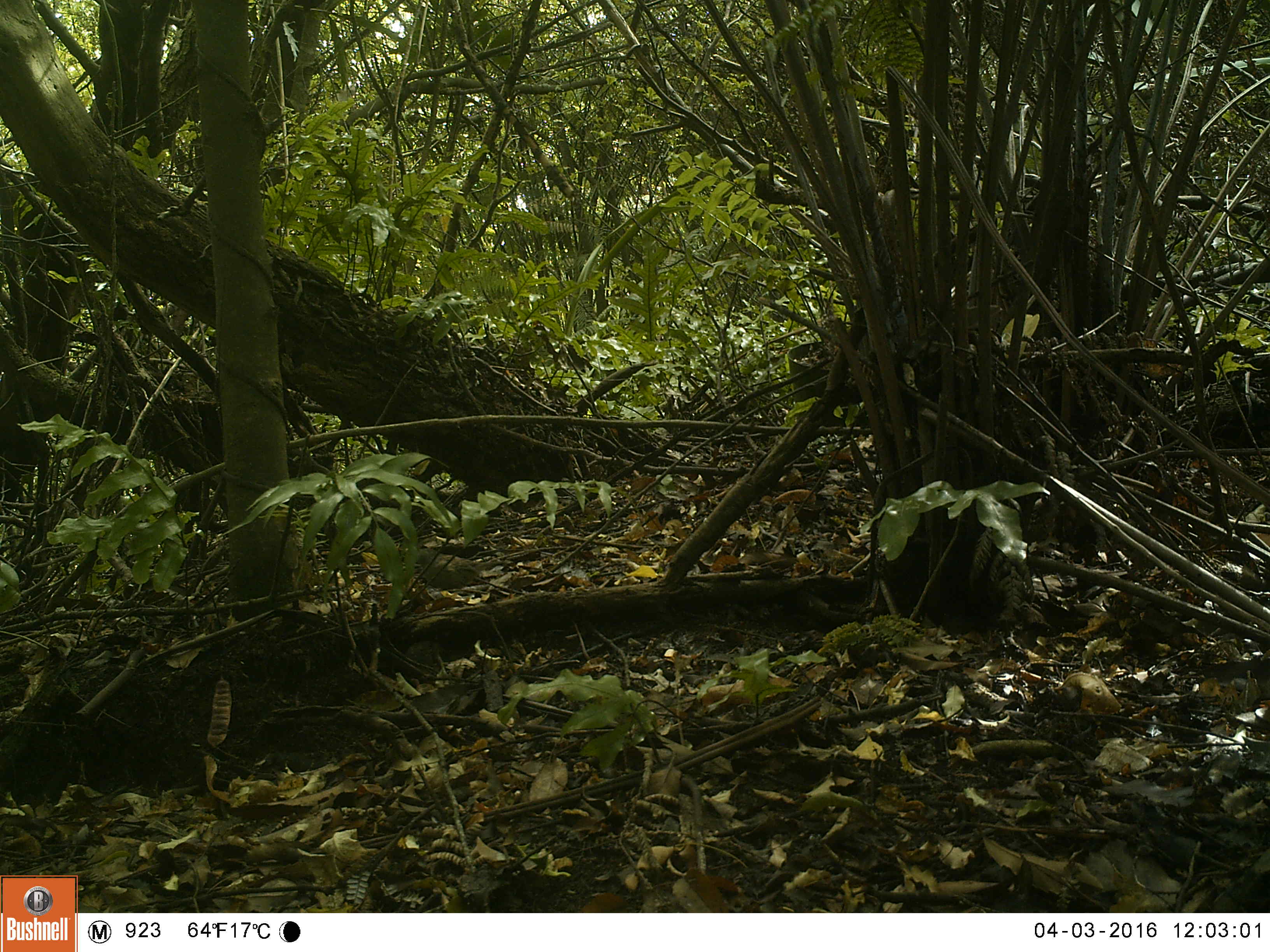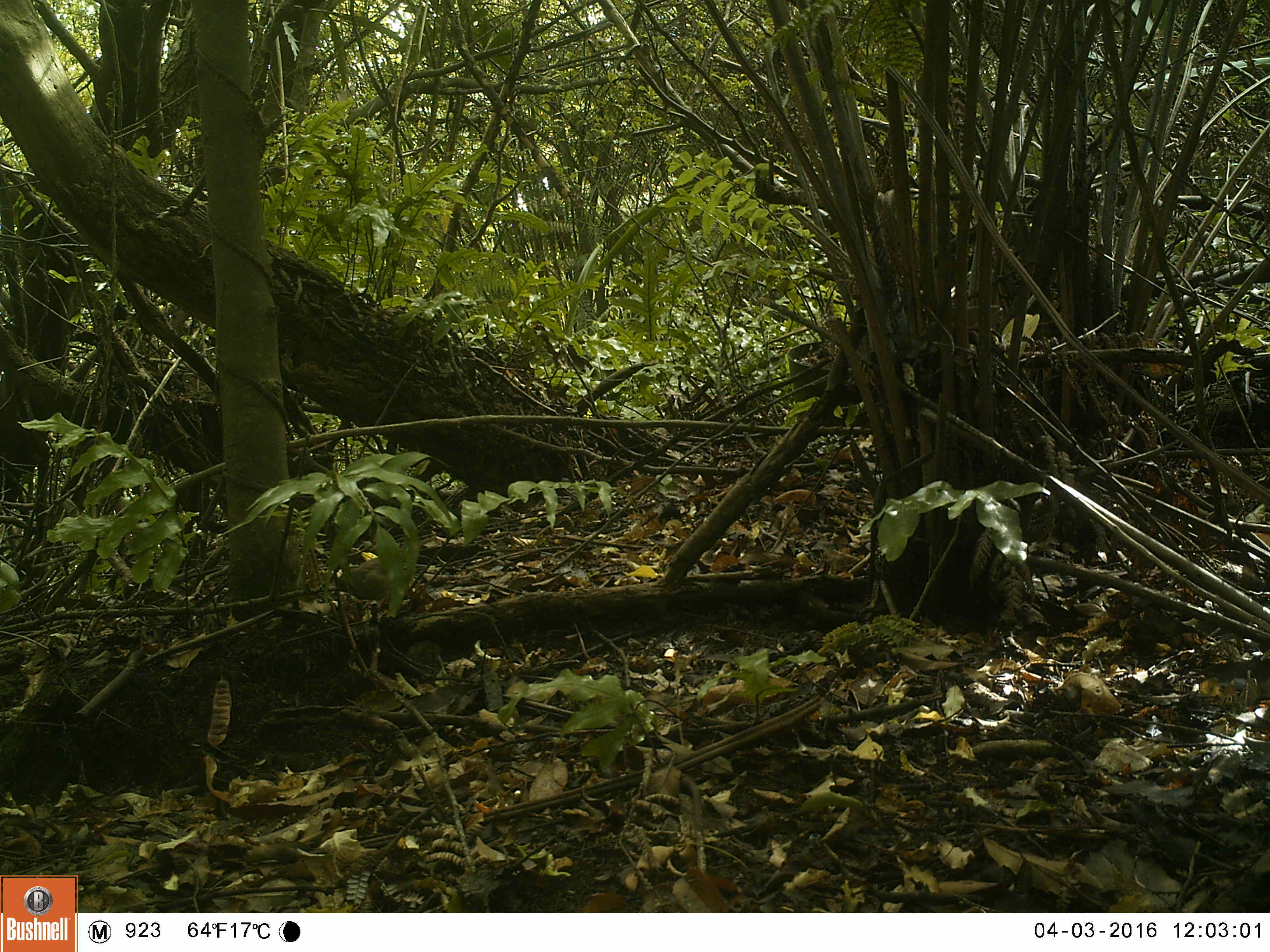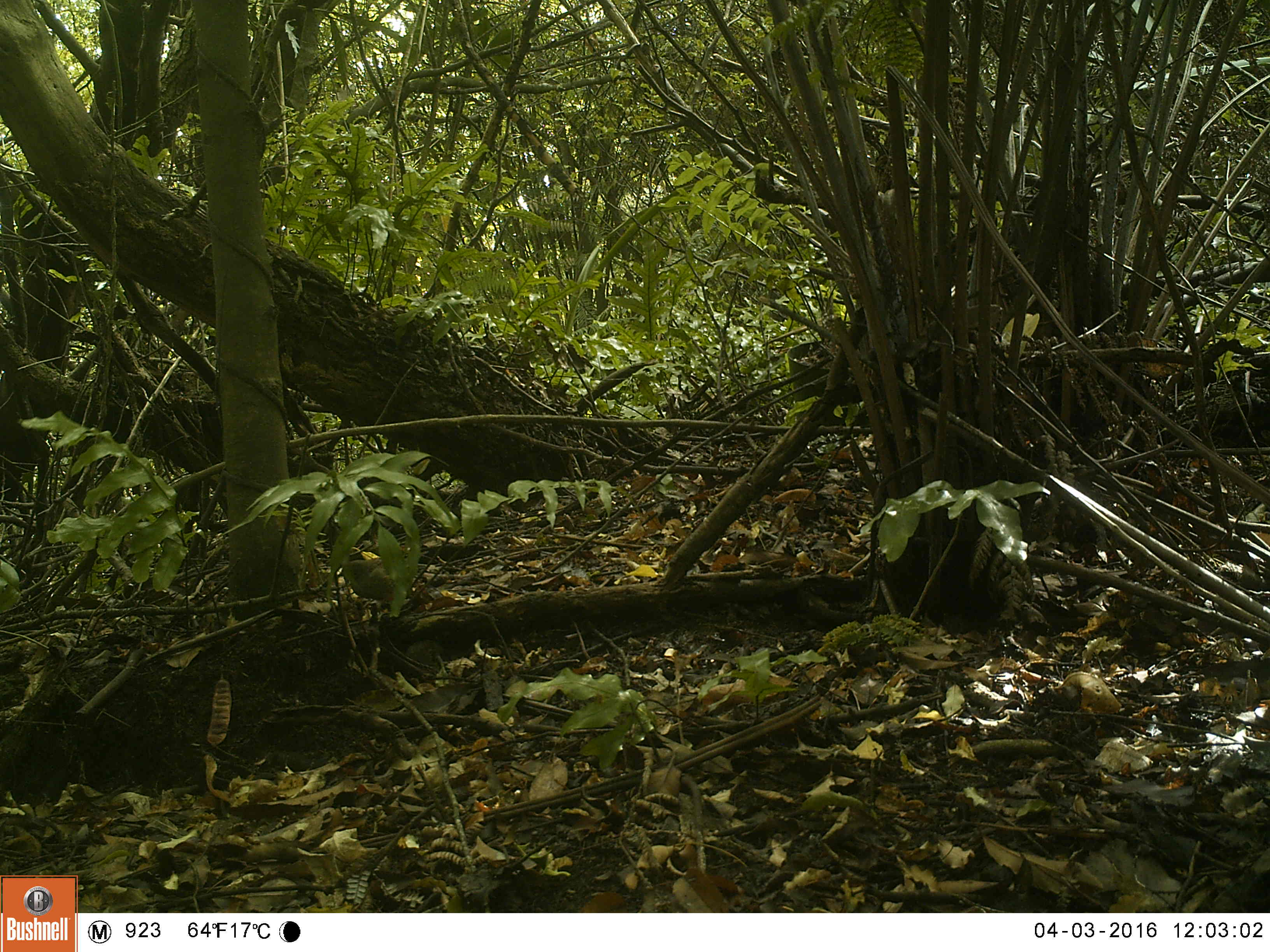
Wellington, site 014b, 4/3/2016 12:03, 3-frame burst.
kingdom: Animalia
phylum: Chordata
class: Aves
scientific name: Aves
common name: bird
Bird (Aves).